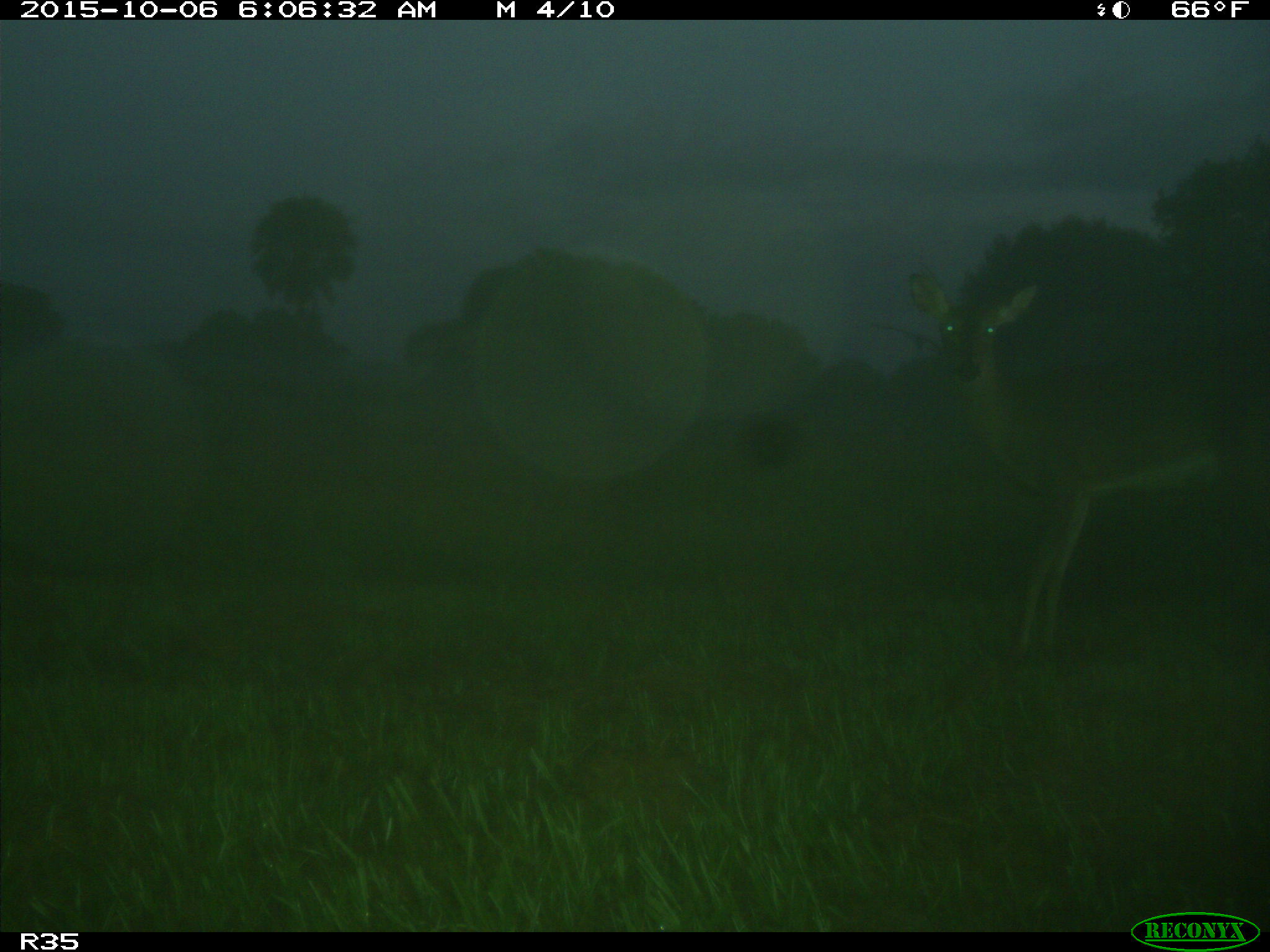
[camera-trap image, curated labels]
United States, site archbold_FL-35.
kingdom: Animalia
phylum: Chordata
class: Mammalia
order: Artiodactyla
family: Cervidae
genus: Odocoileus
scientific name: Odocoileus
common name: deer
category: unidentified deer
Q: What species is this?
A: Unidentified deer (deer) (Odocoileus).